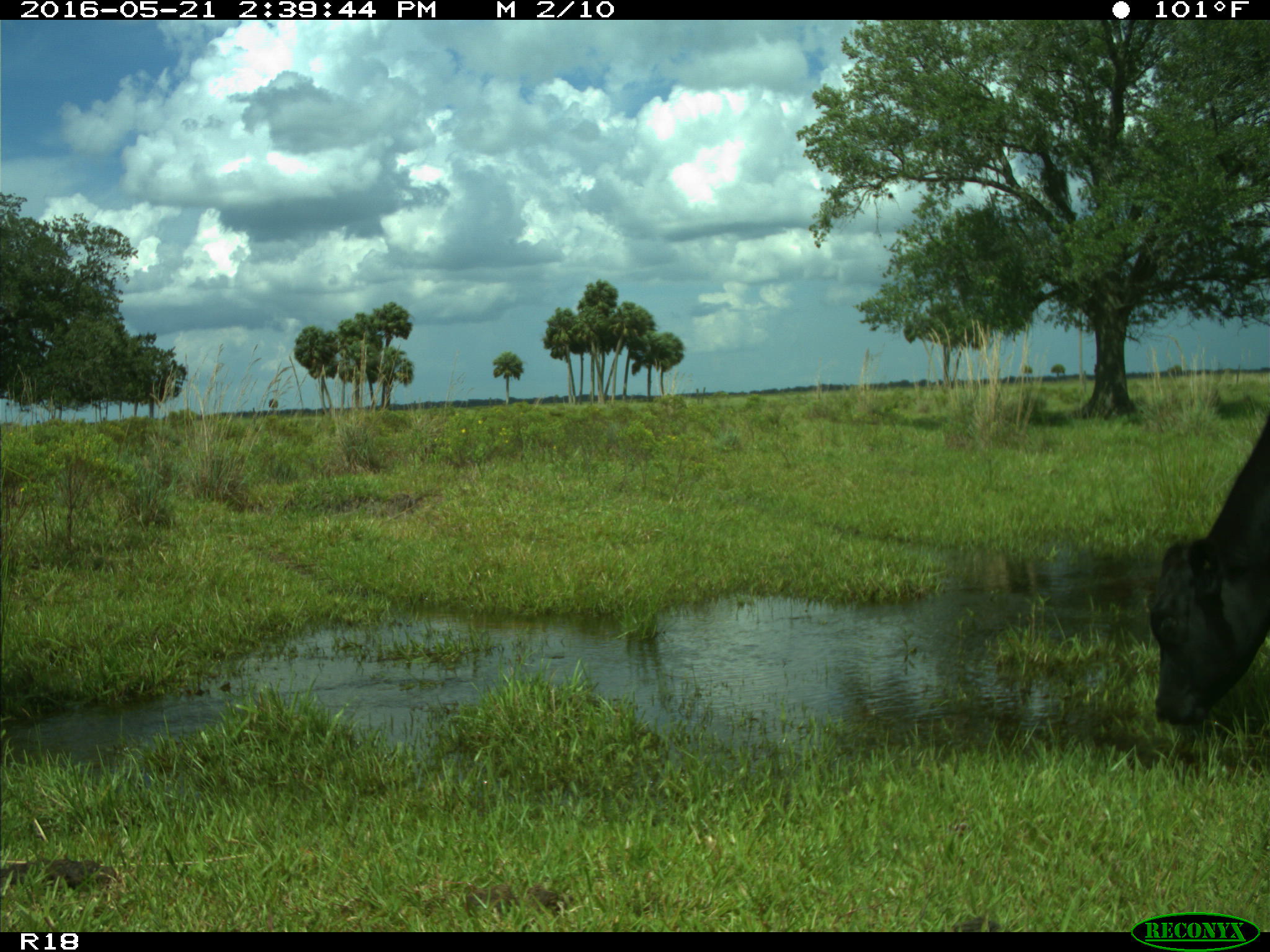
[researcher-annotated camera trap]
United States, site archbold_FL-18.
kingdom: Animalia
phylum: Chordata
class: Mammalia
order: Artiodactyla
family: Bovidae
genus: Bos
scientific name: Bos taurus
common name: domestic cow